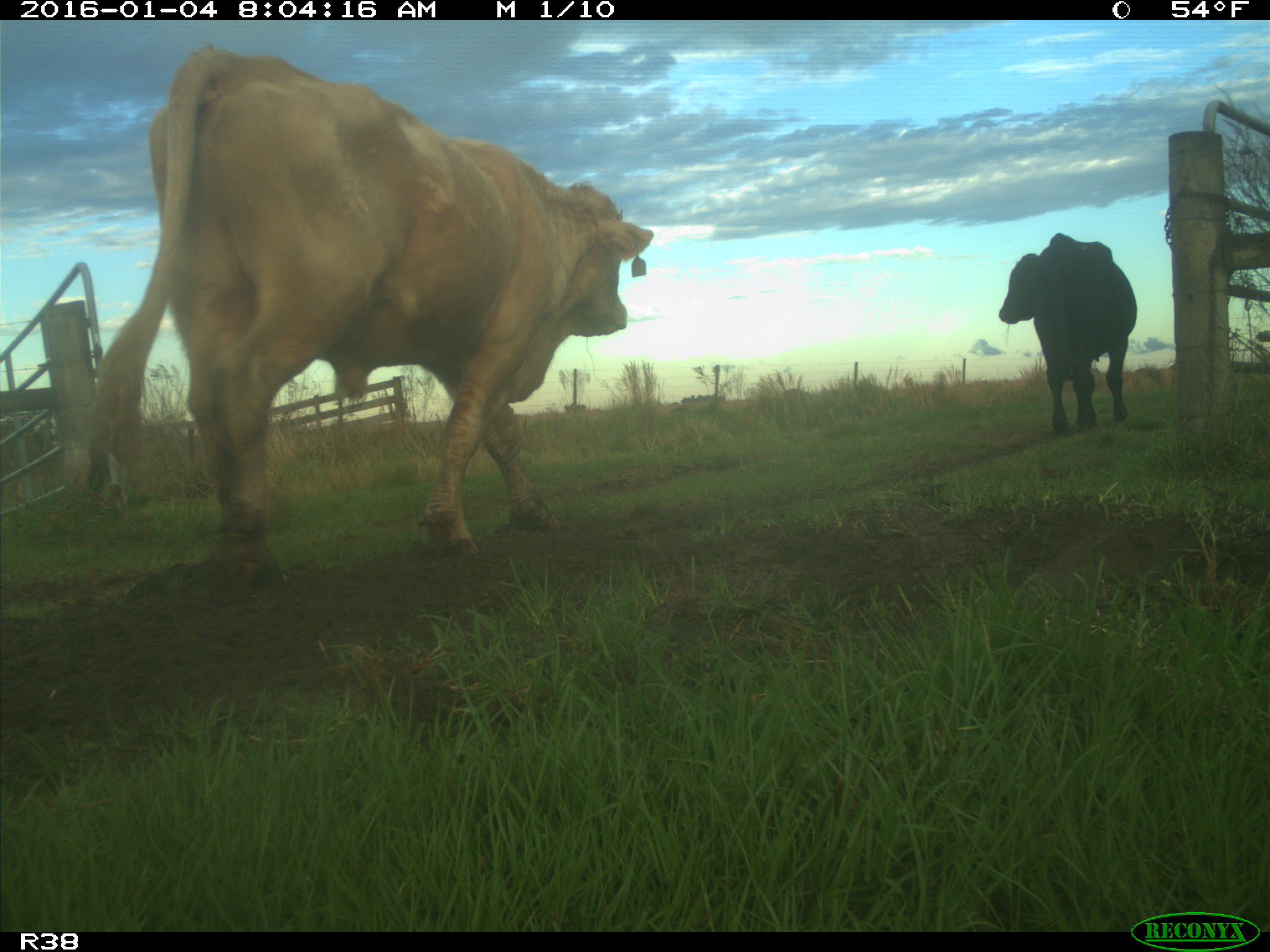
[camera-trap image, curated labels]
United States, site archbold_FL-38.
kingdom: Animalia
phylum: Chordata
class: Mammalia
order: Artiodactyla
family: Bovidae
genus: Bos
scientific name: Bos taurus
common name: domestic cow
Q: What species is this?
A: Bos taurus (domestic cow).